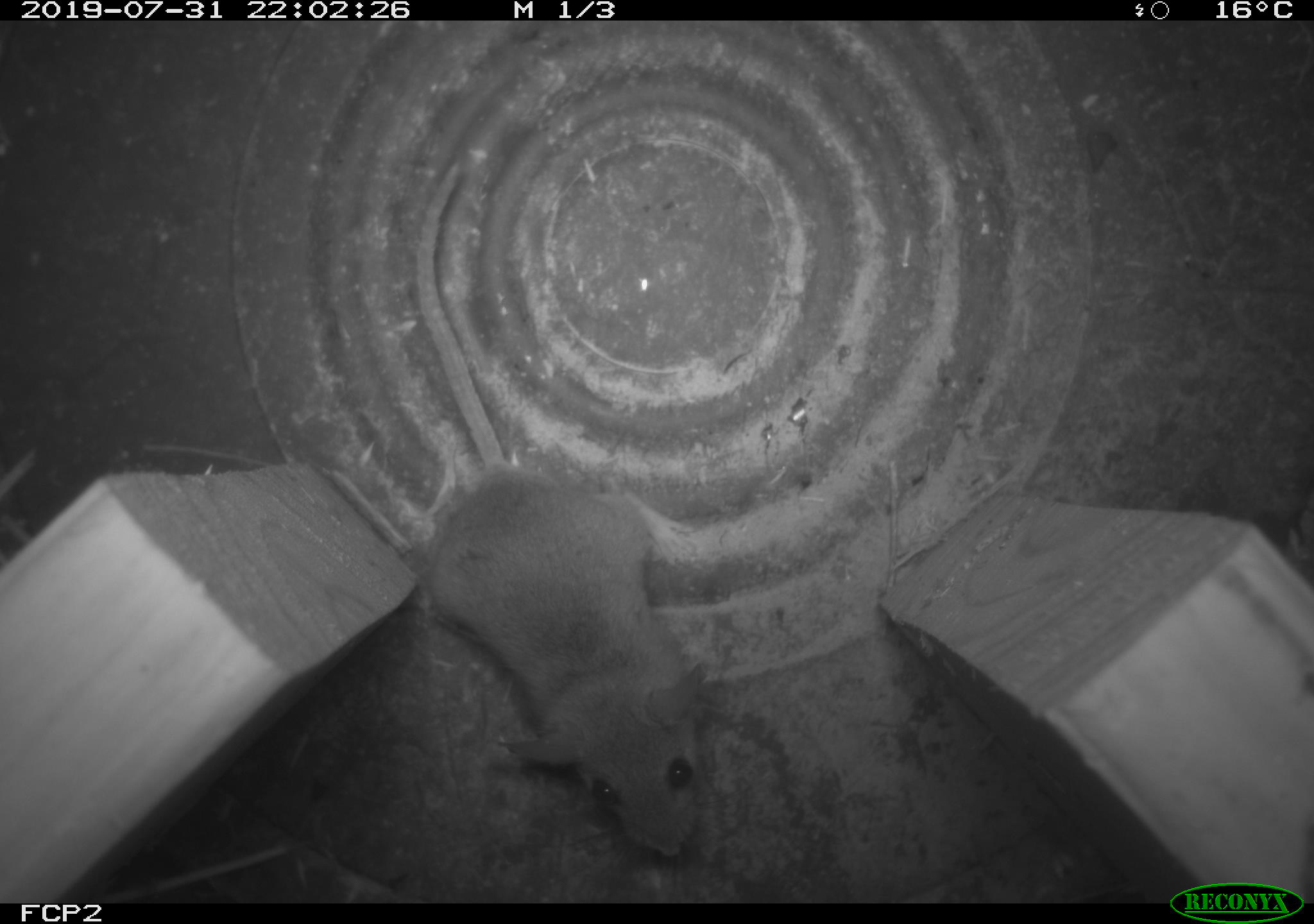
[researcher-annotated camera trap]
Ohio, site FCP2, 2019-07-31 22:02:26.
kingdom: Animalia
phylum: Chordata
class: Mammalia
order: Rodentia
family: Cricetidae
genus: Peromyscus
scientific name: Peromyscus leucopus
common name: white-footed mouse